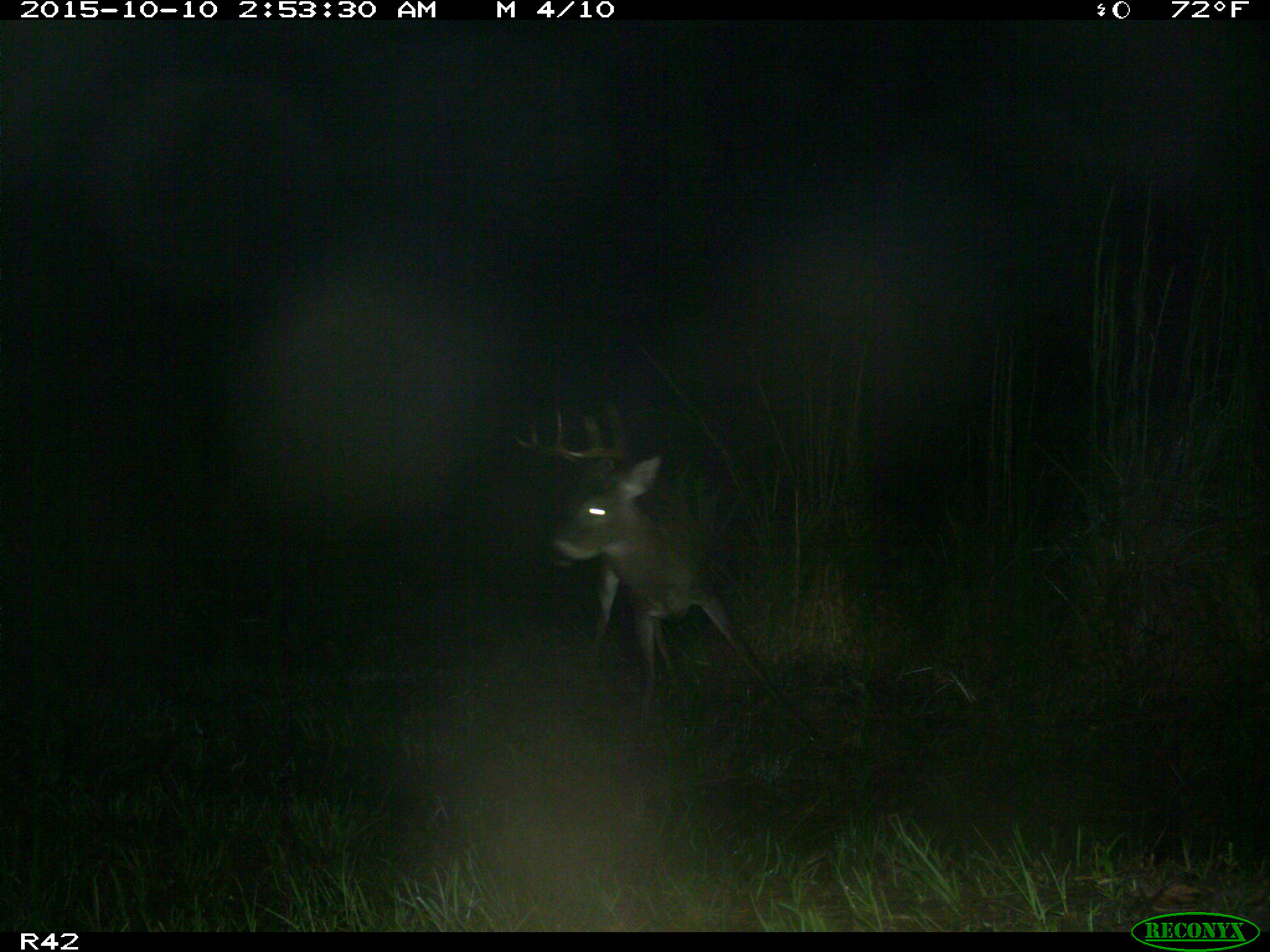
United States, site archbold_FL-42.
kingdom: Animalia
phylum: Chordata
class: Mammalia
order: Artiodactyla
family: Cervidae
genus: Odocoileus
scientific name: Odocoileus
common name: deer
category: unidentified deer